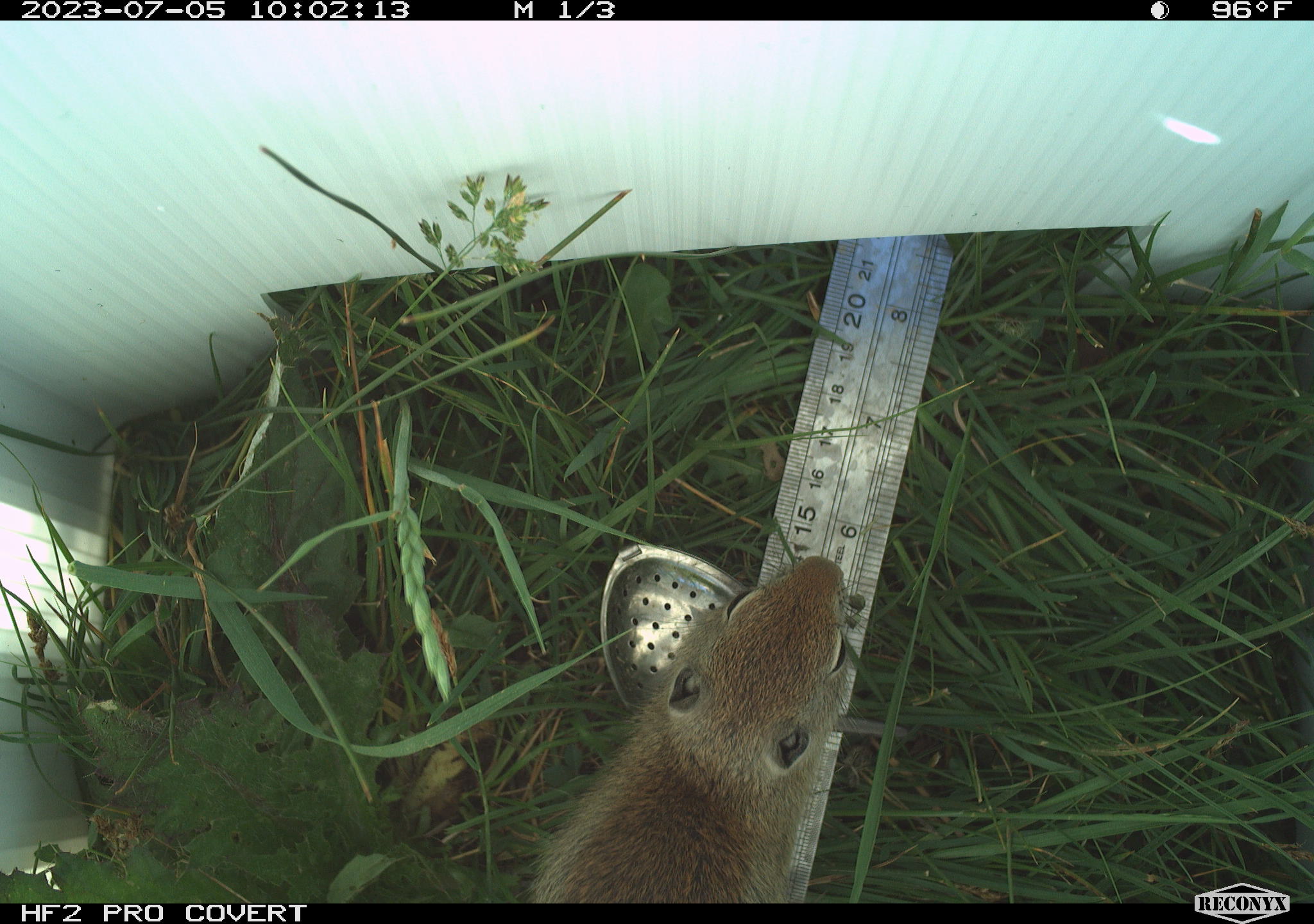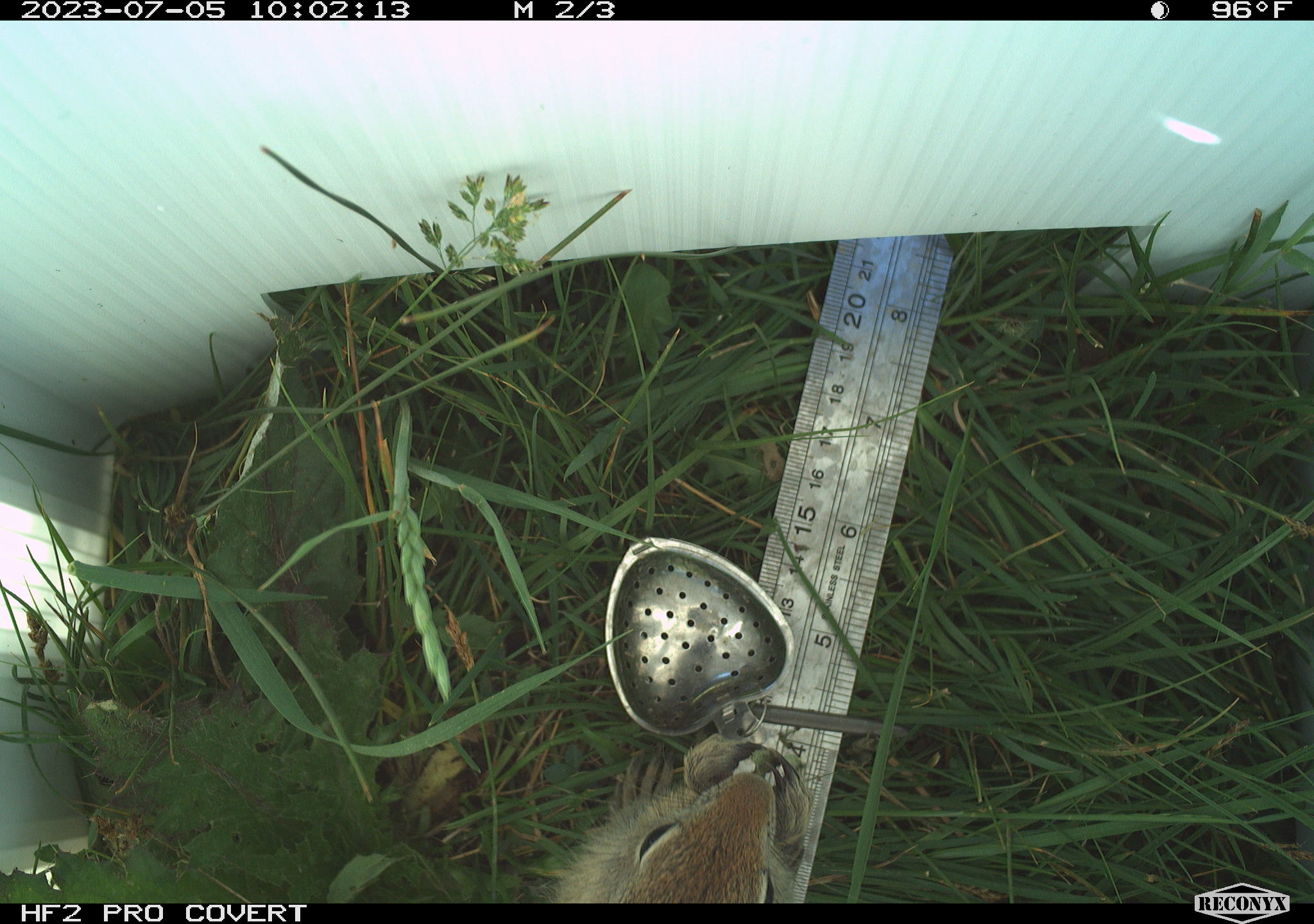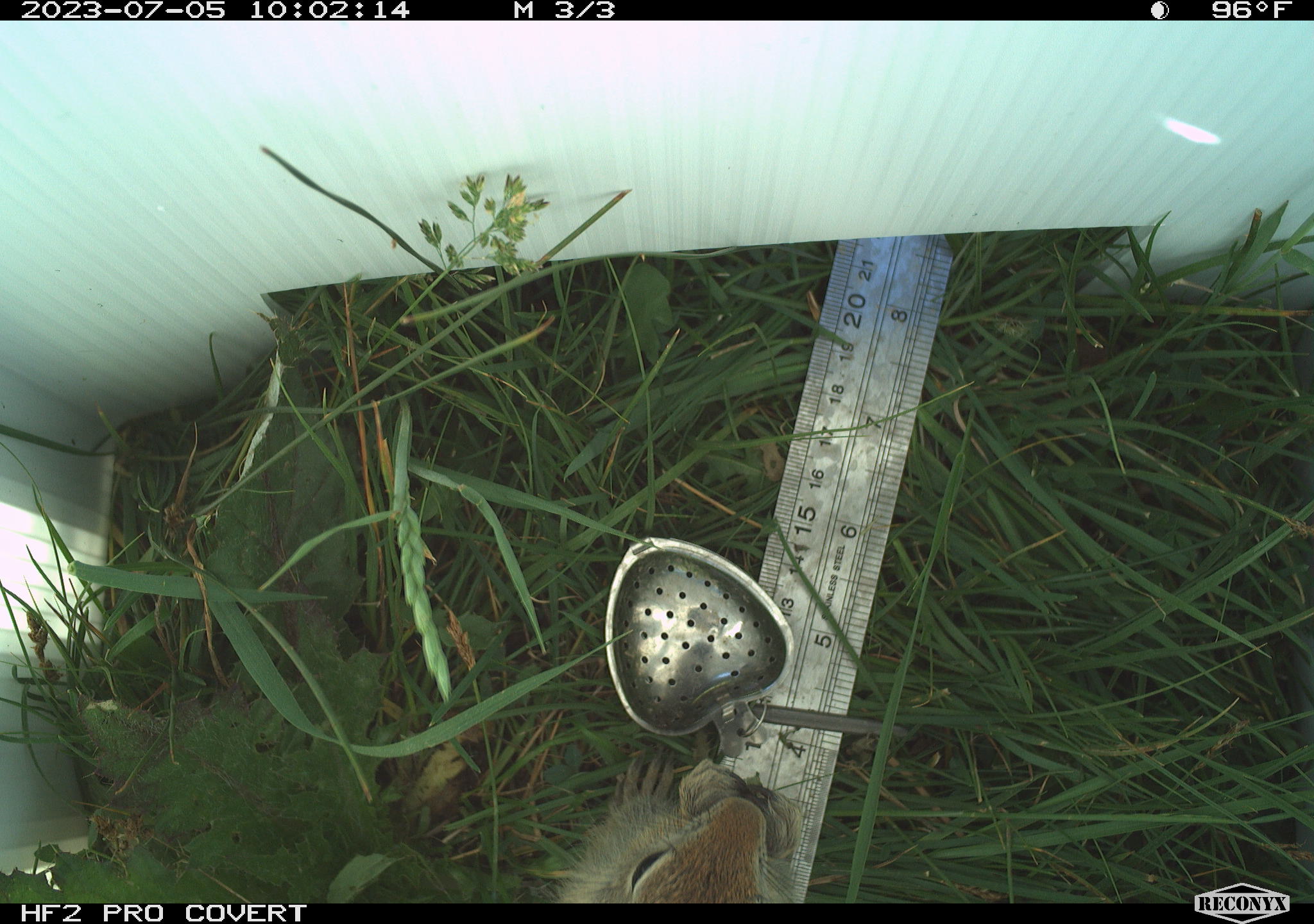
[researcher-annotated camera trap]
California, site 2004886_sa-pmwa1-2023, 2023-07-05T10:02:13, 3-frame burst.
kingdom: Animalia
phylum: Chordata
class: Mammalia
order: Rodentia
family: Sciuridae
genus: Urocitellus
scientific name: Urocitellus beldingi beldingi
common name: belding's ground squirrel